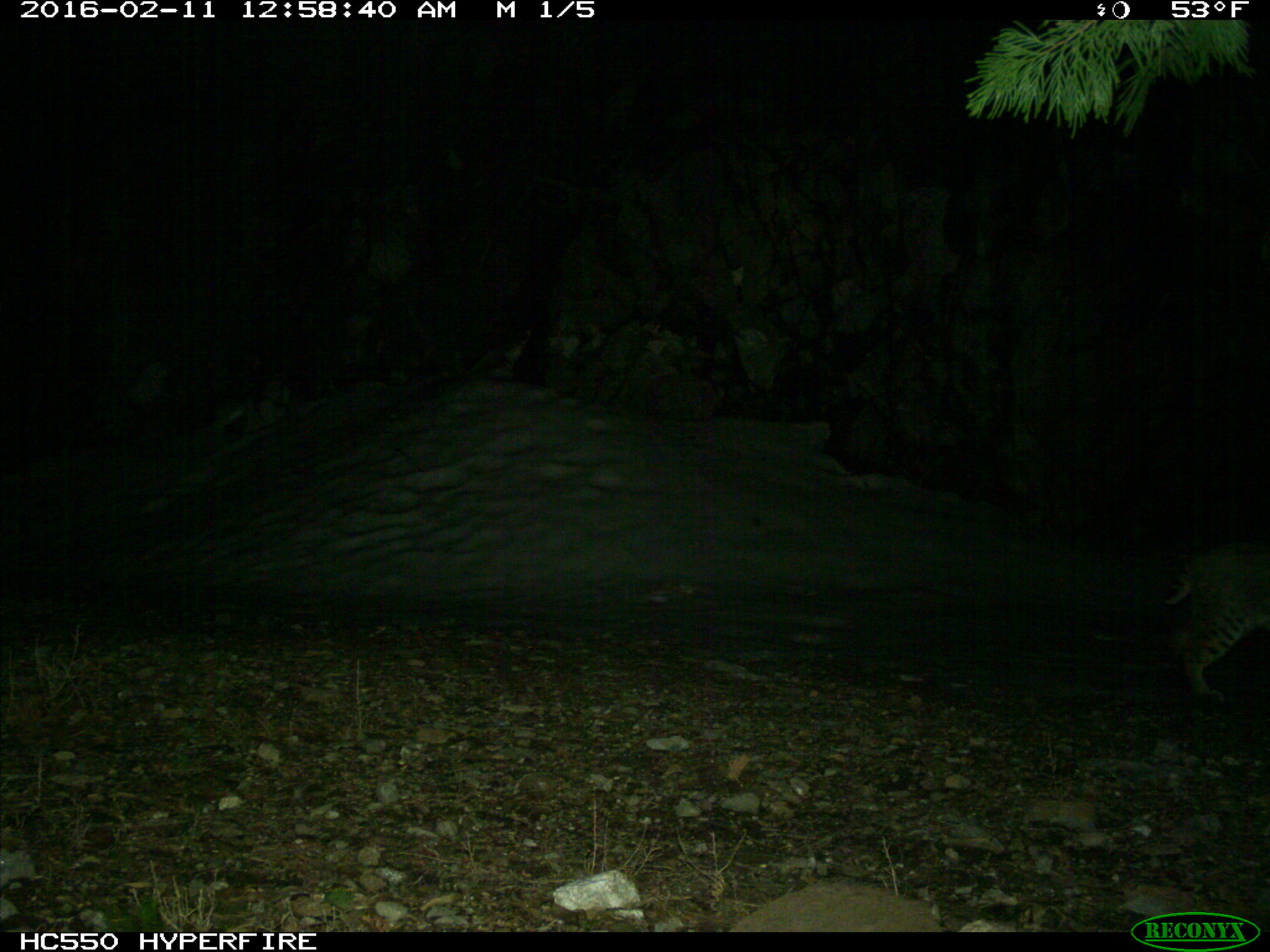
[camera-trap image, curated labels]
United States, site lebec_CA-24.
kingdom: Animalia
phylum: Chordata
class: Mammalia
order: Carnivora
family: Felidae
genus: Lynx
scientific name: Lynx rufus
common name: bobcat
Lynx rufus (bobcat).